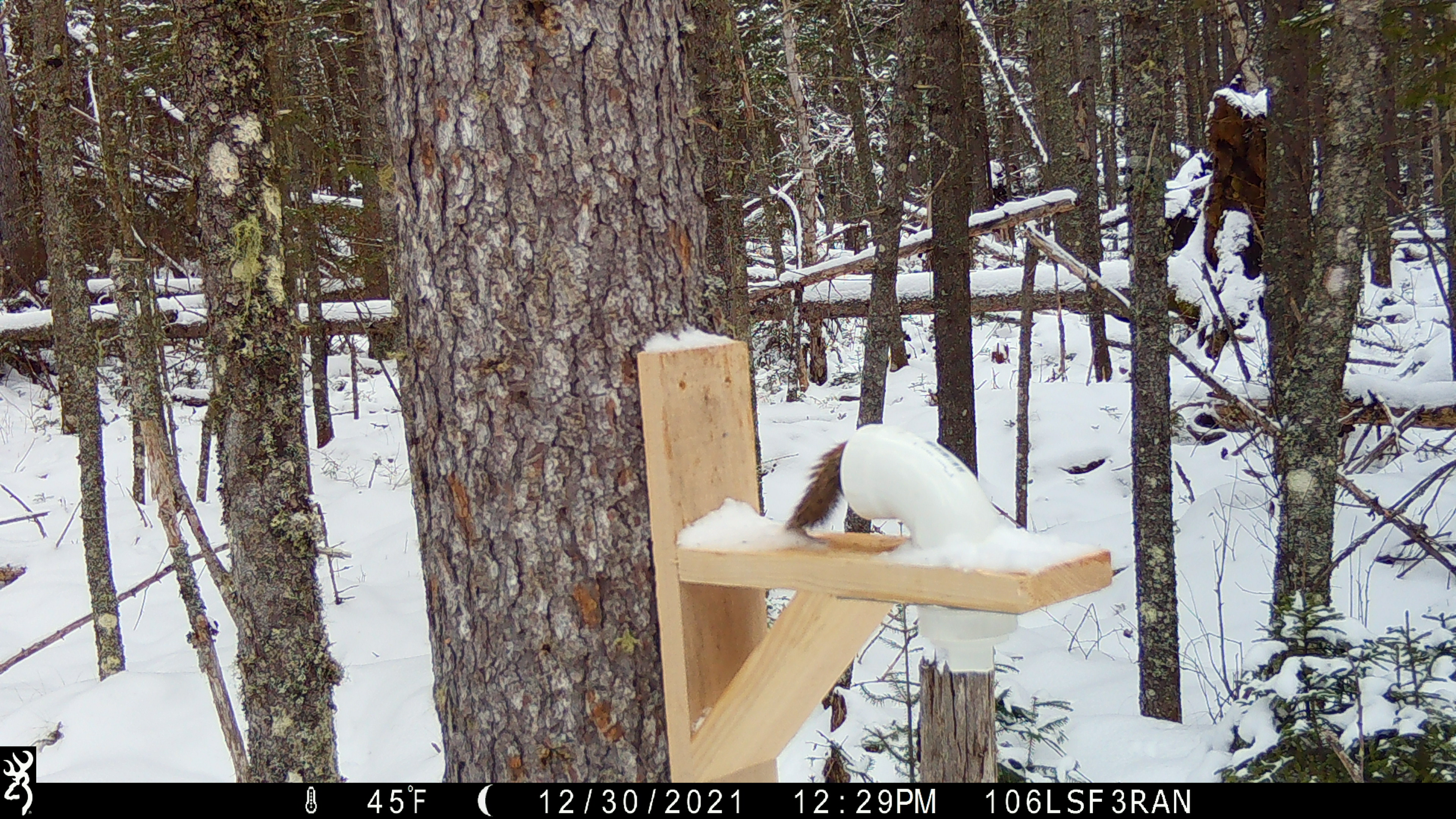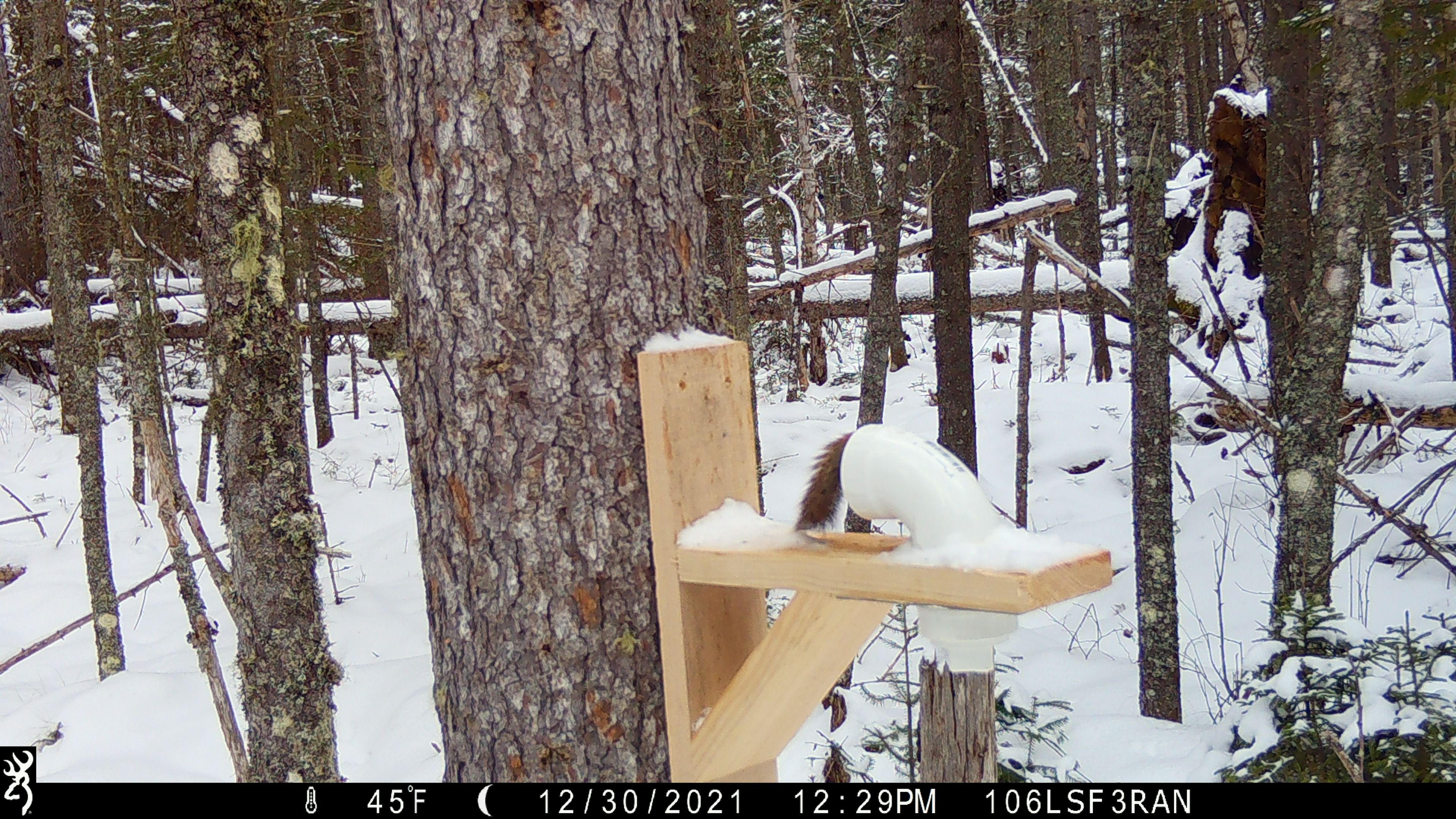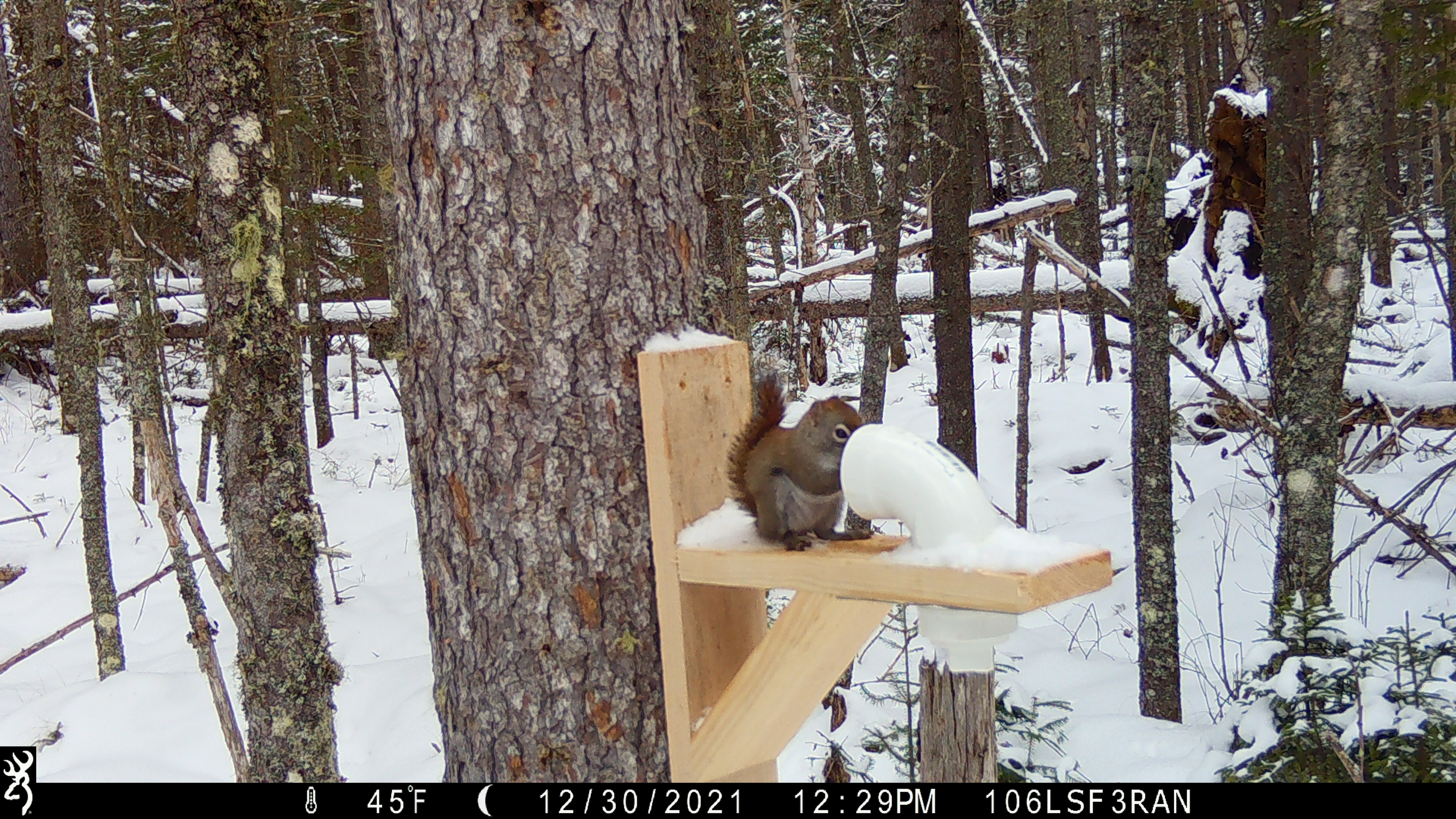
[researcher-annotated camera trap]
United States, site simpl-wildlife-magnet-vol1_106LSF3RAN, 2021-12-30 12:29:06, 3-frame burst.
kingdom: Animalia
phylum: Chordata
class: Mammalia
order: Rodentia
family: Sciuridae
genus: Tamiasciurus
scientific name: Tamiasciurus hudsonicus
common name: red squirrel